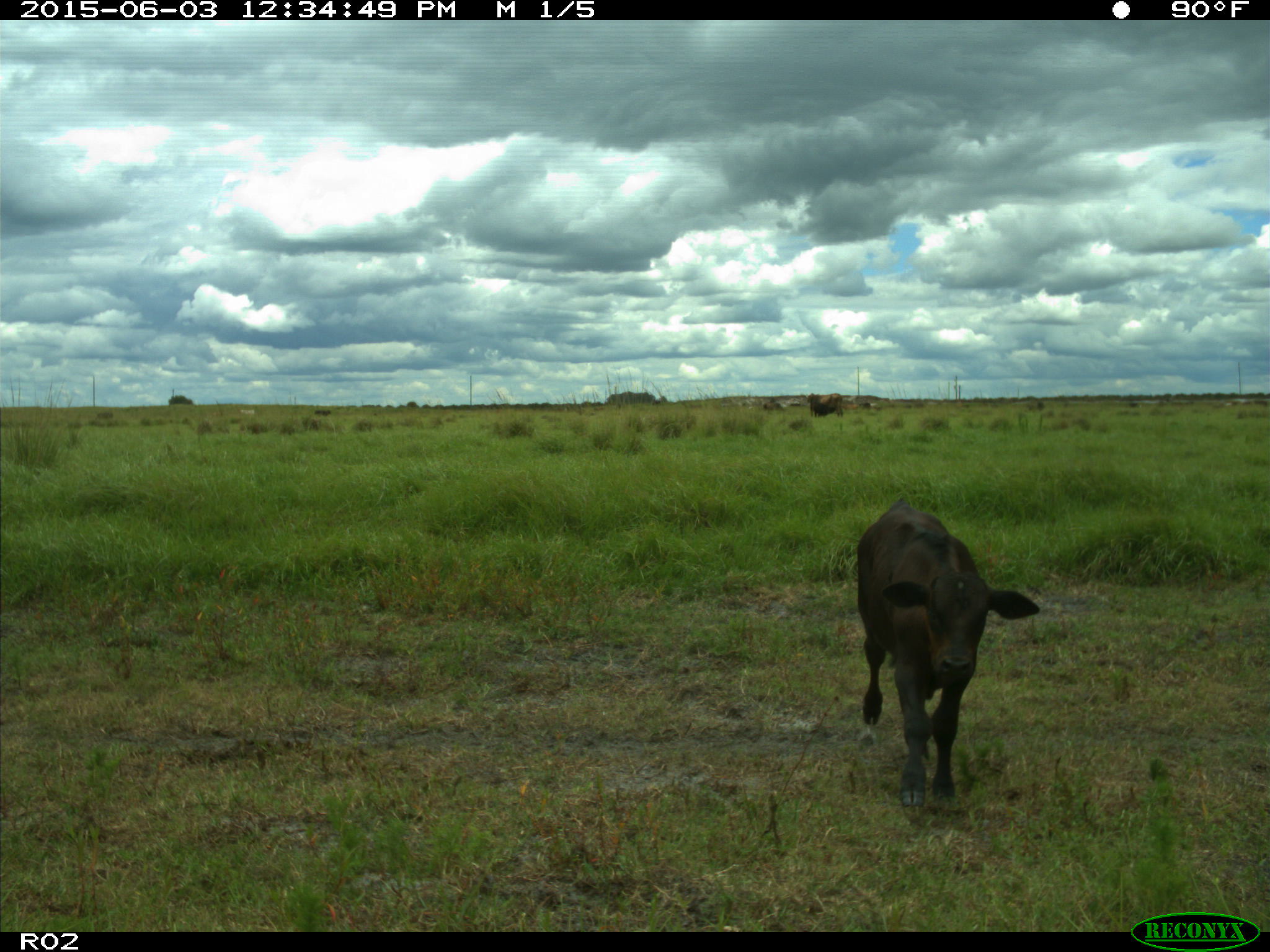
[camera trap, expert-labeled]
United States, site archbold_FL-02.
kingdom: Animalia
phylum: Chordata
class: Mammalia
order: Artiodactyla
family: Bovidae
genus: Bos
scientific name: Bos taurus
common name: domestic cow